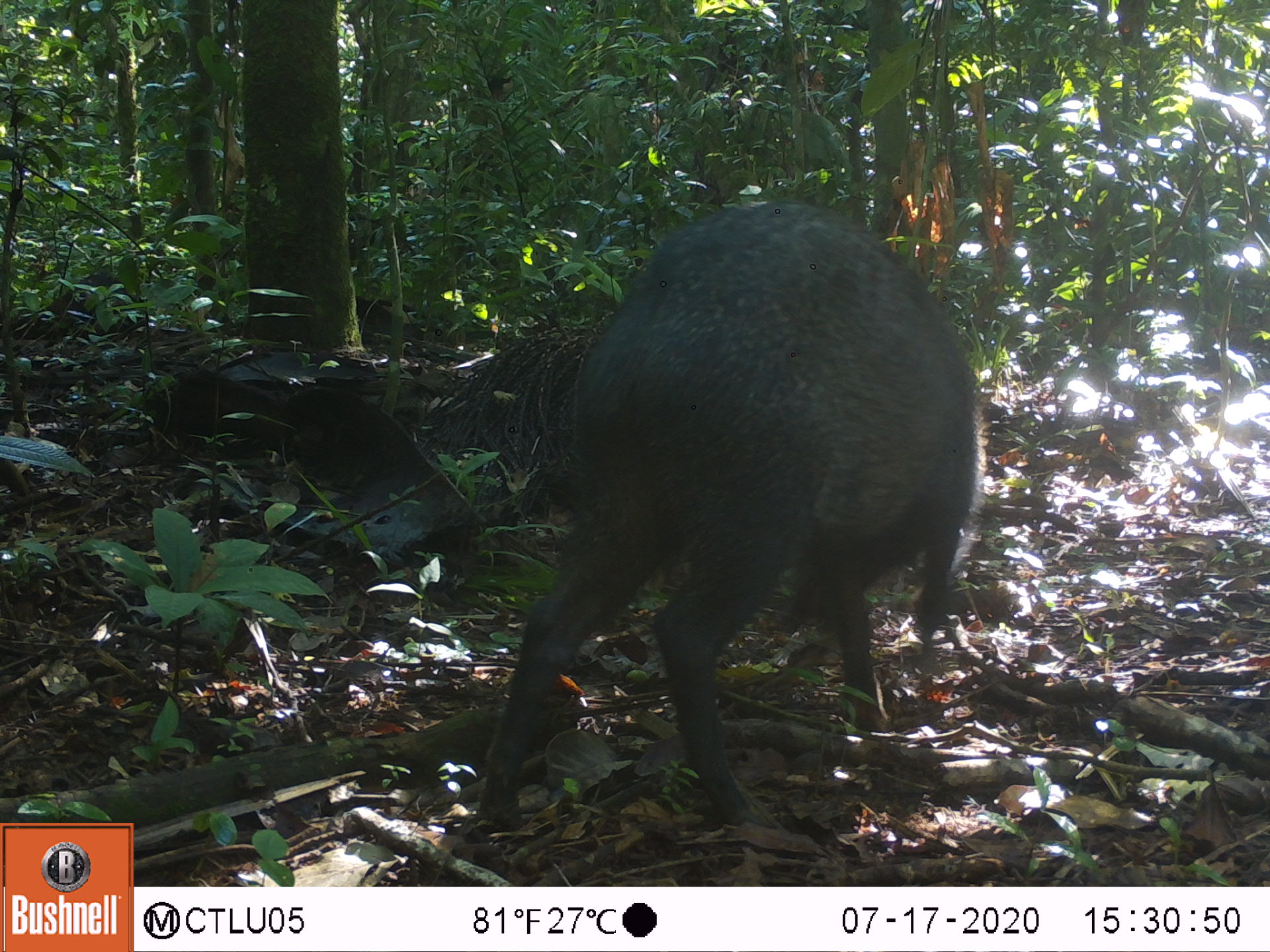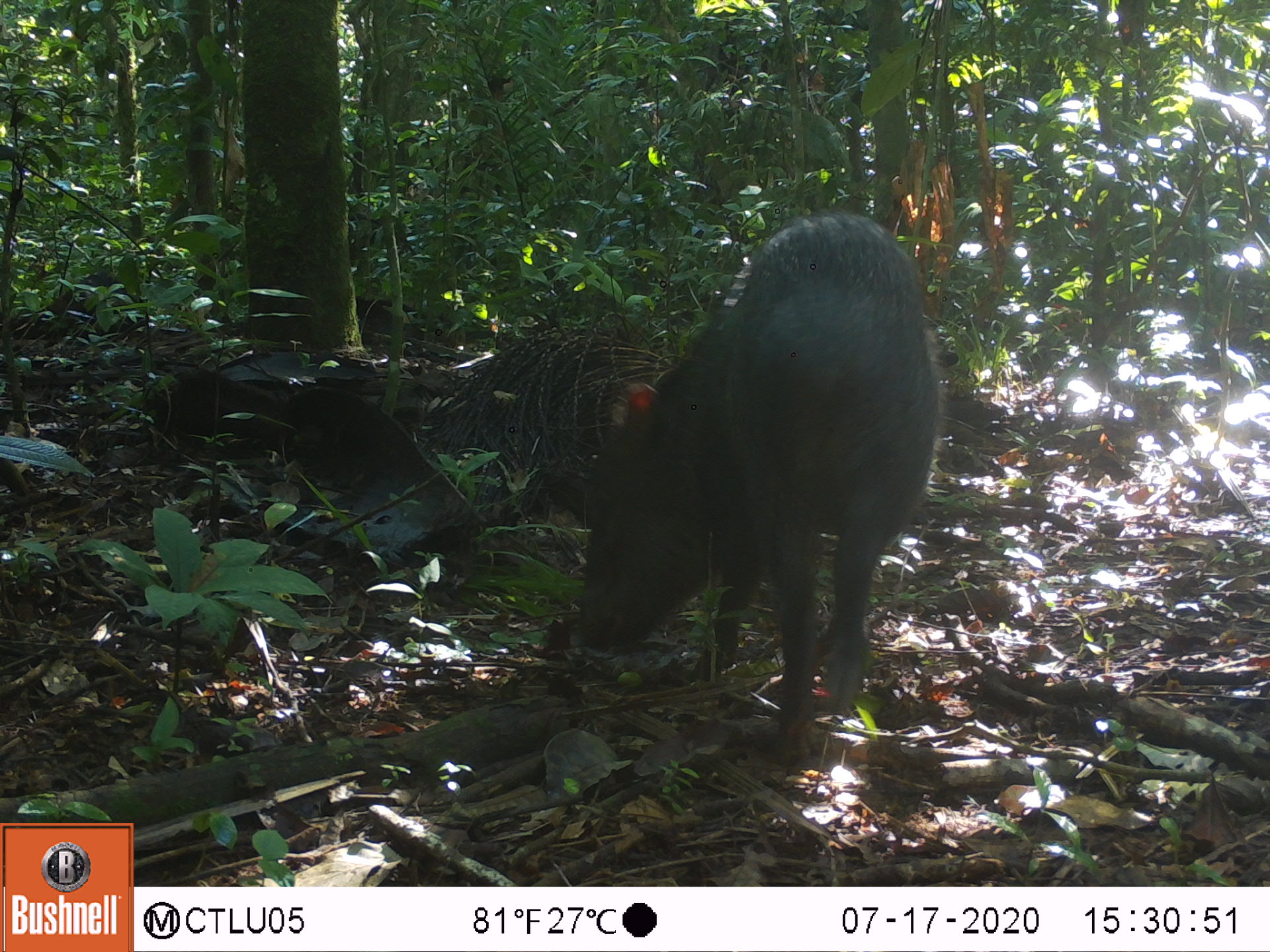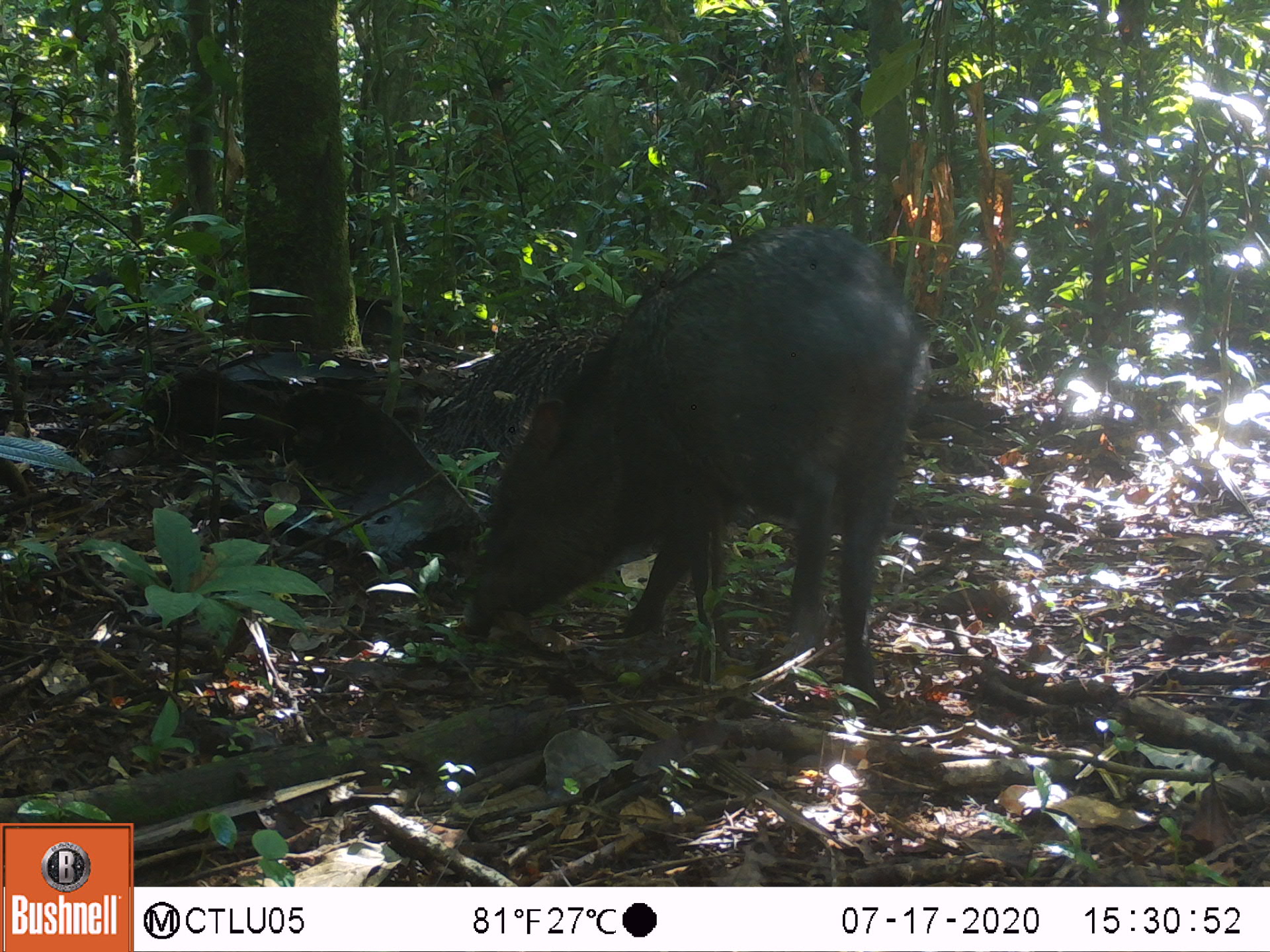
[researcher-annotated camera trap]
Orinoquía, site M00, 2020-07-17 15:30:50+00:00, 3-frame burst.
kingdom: Animalia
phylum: Chordata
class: Mammalia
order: Artiodactyla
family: Tayassuidae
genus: Pecari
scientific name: Pecari tajacu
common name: collared peccary